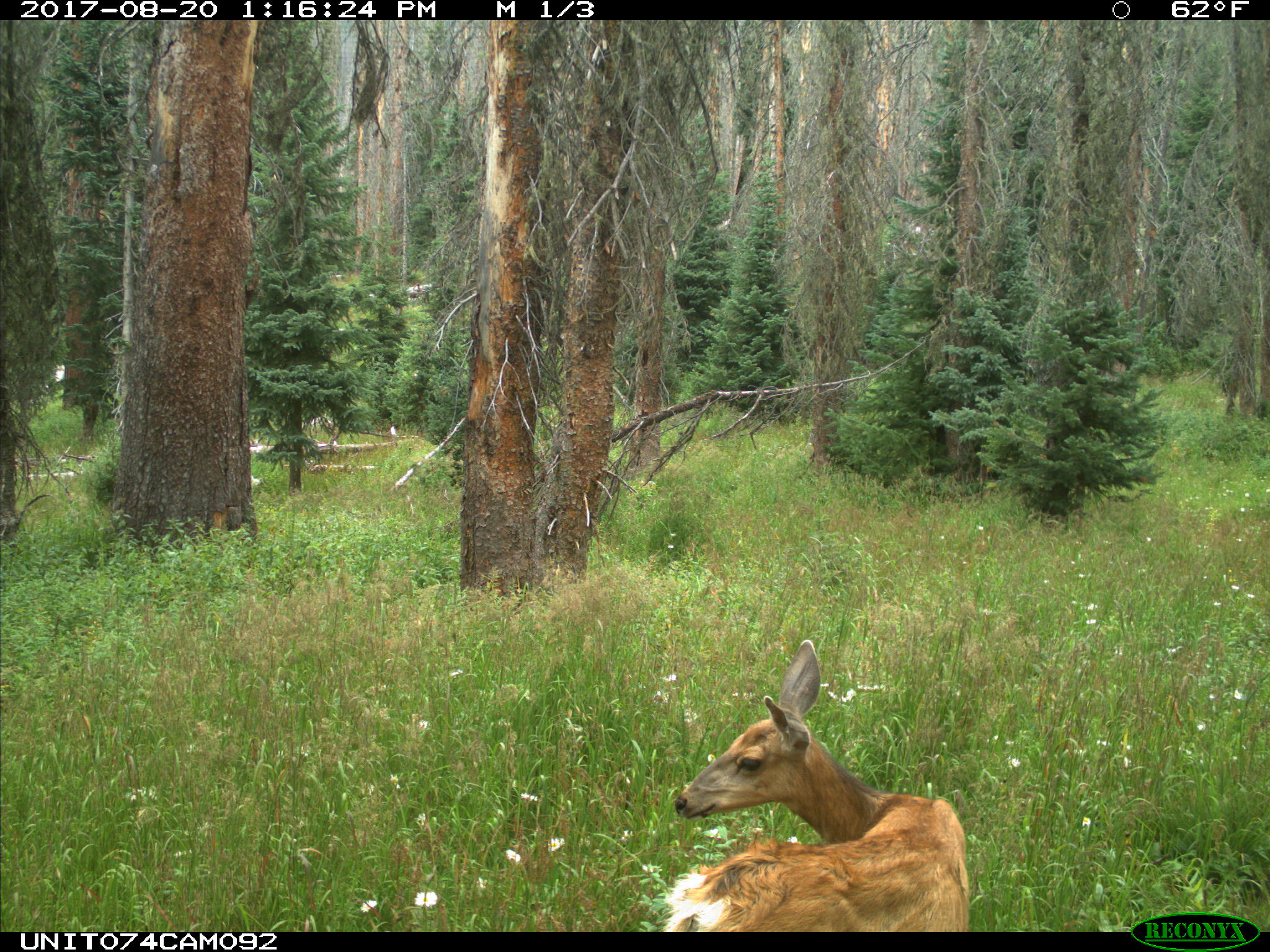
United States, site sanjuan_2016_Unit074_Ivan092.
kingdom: Animalia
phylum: Chordata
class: Mammalia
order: Artiodactyla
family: Cervidae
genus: Odocoileus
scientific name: Odocoileus hemionus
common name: mule deer